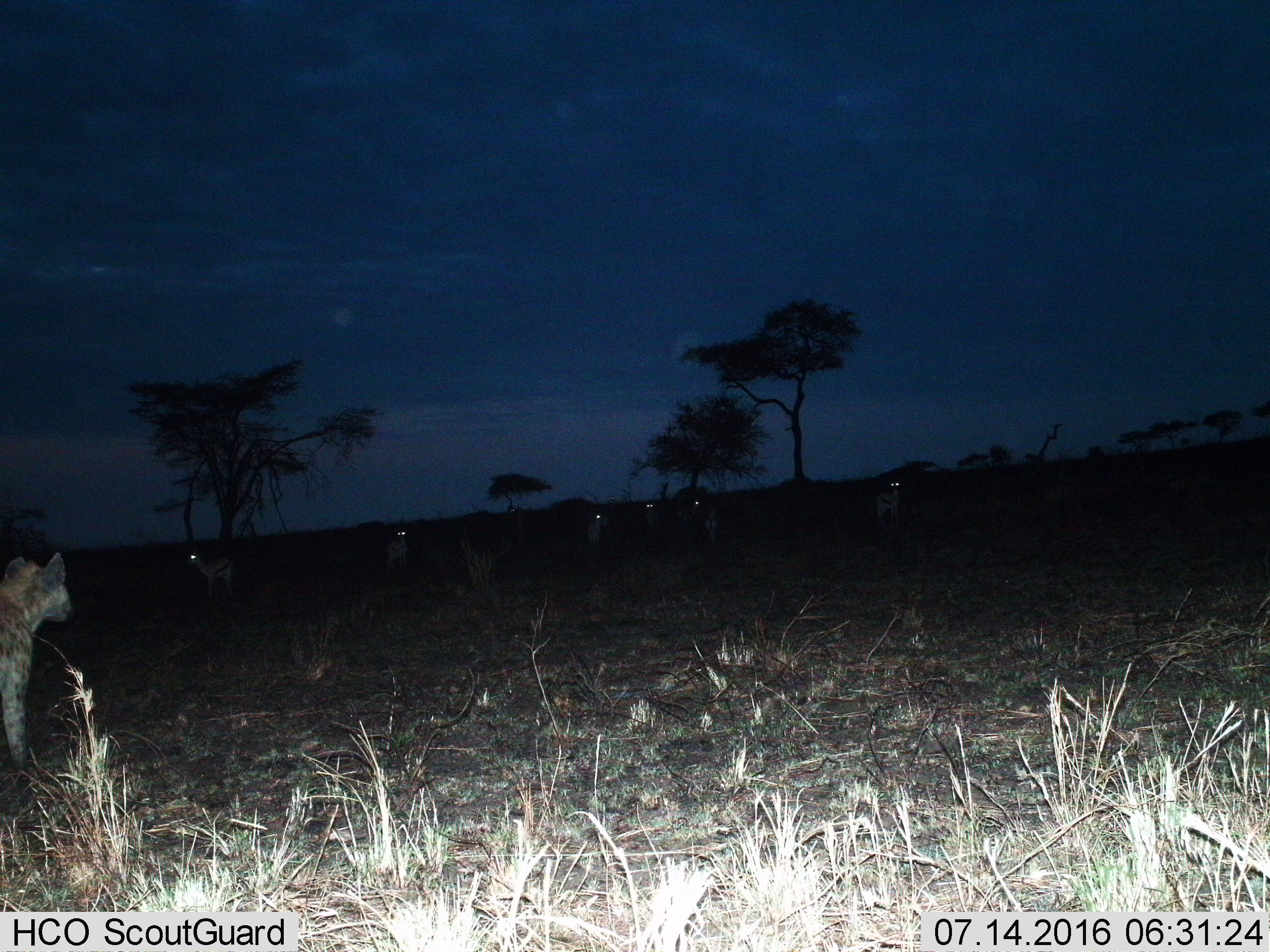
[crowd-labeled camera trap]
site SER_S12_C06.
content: unidentified animal